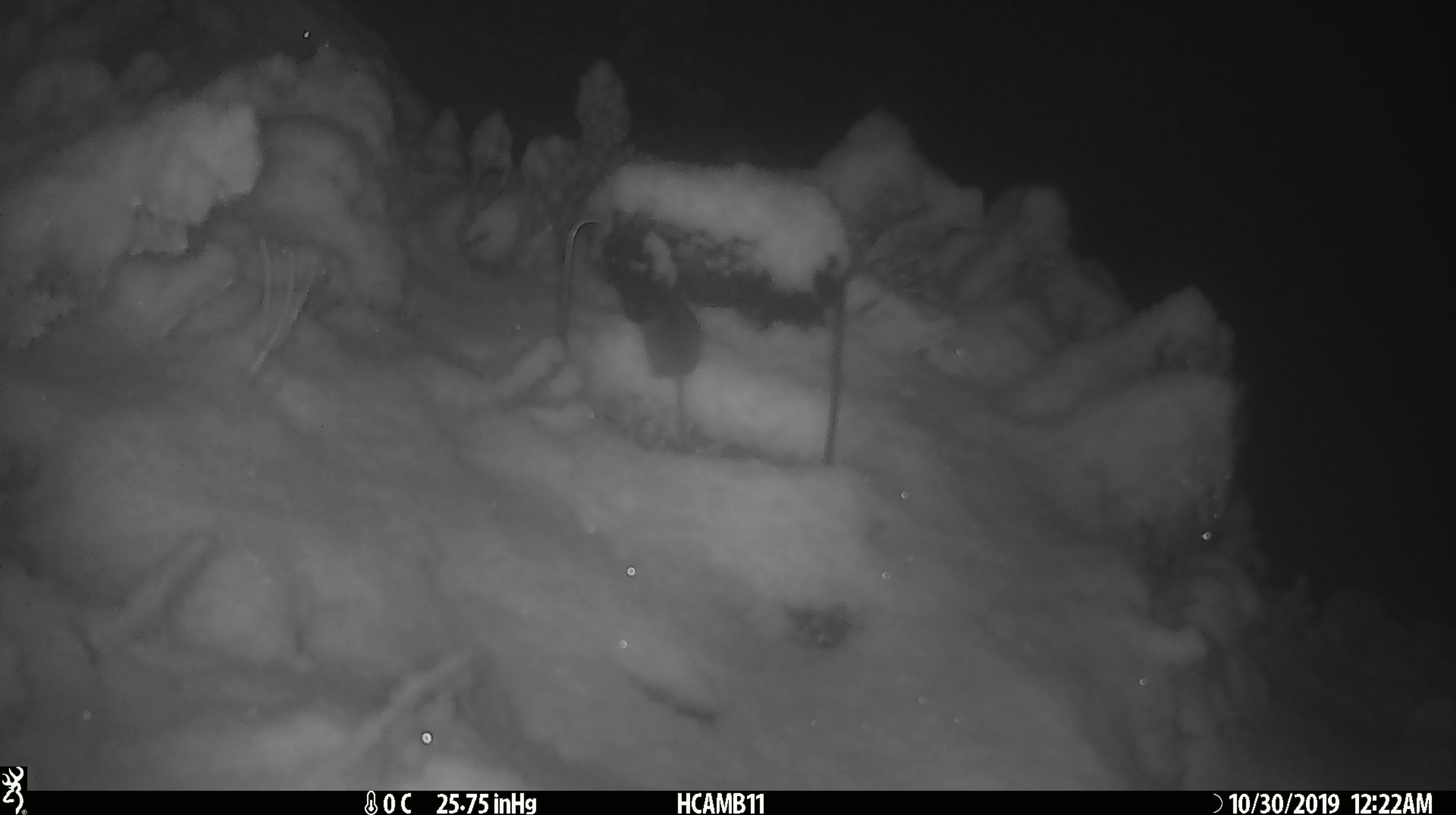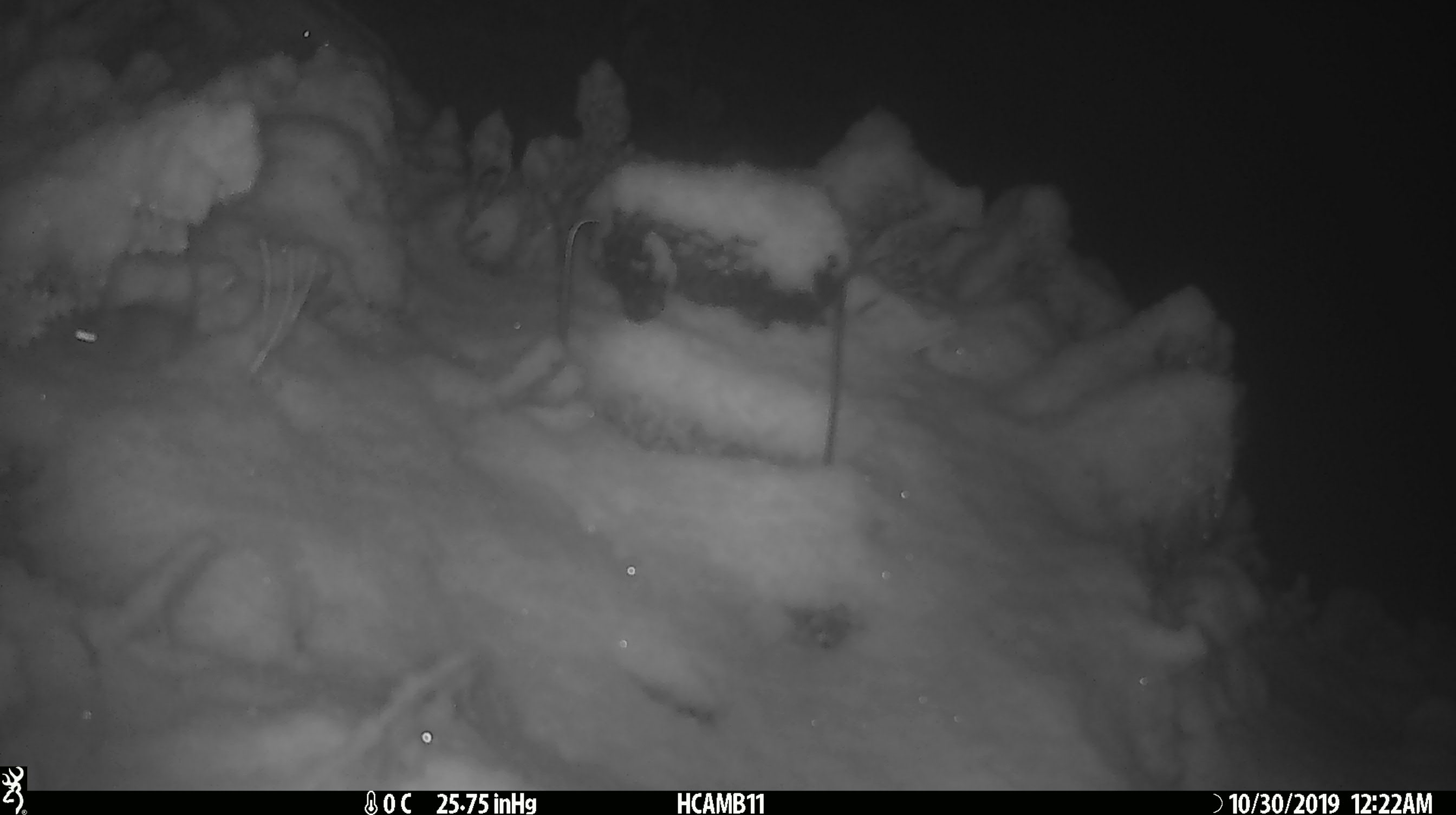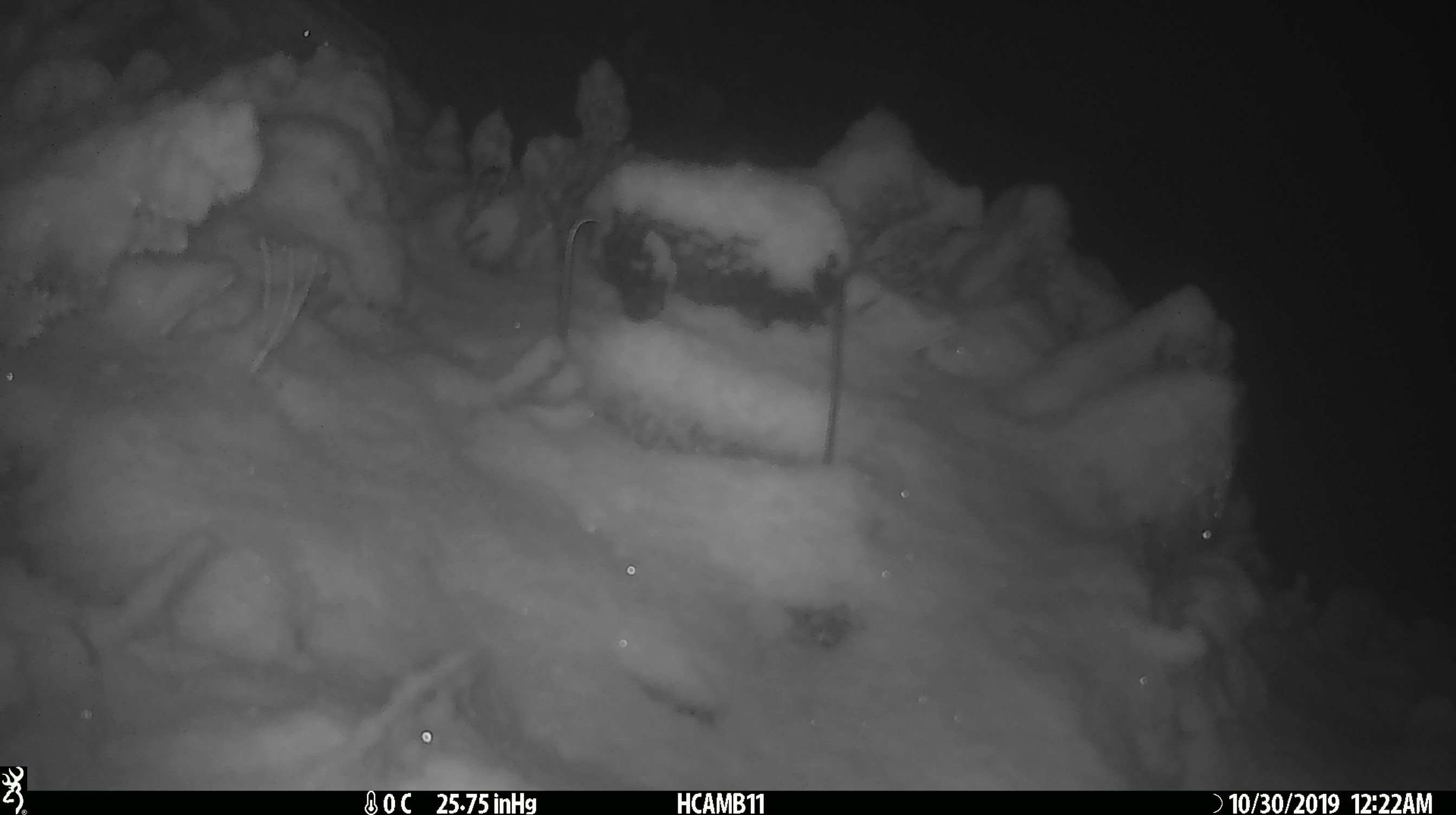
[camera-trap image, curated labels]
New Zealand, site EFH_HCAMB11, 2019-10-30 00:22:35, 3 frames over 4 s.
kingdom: Animalia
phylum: Chordata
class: Mammalia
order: Rodentia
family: Muridae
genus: Mus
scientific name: Mus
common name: mouse